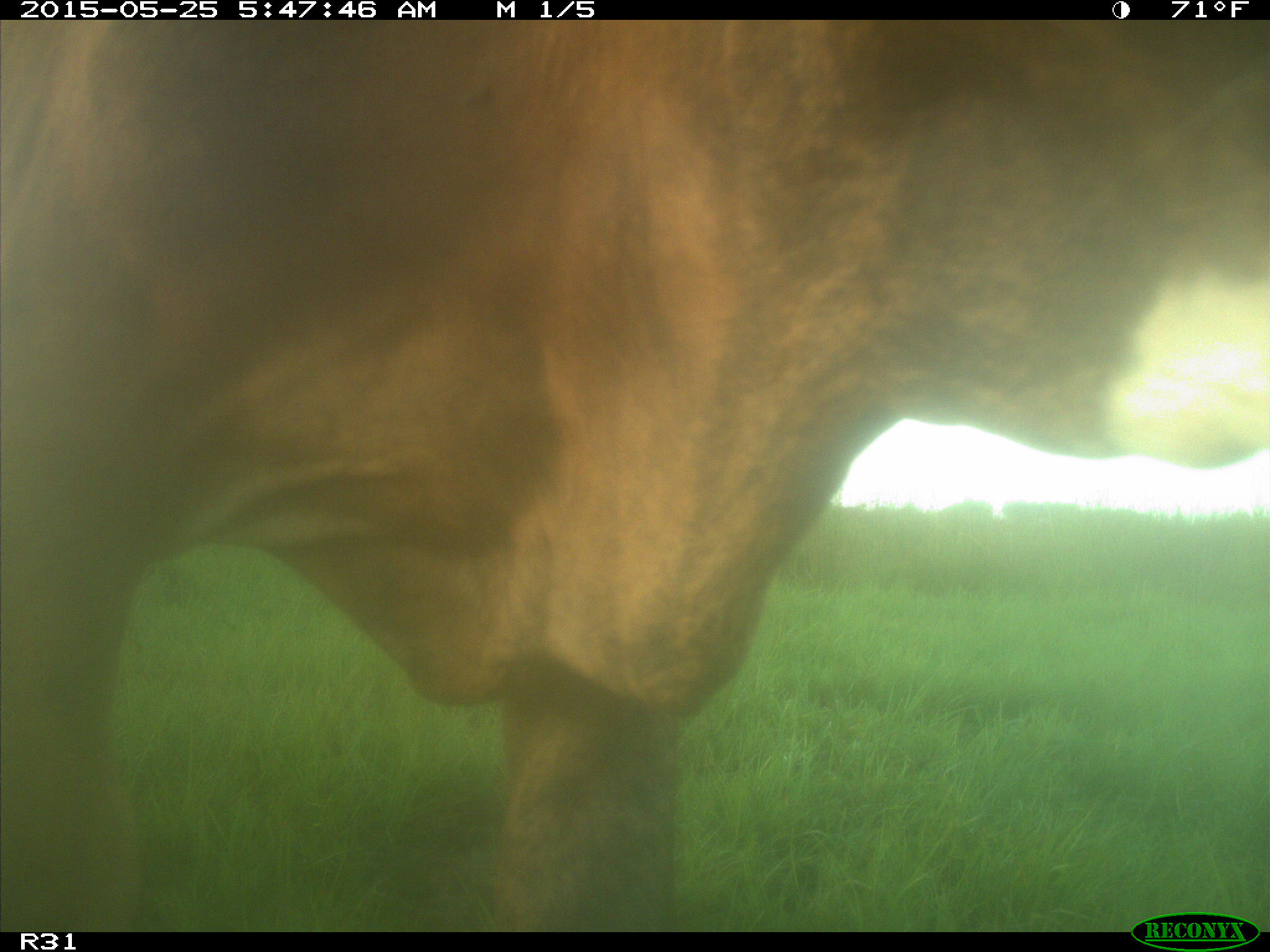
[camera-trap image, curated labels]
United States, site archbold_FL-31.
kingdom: Animalia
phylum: Chordata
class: Mammalia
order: Artiodactyla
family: Bovidae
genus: Bos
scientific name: Bos taurus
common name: domestic cow